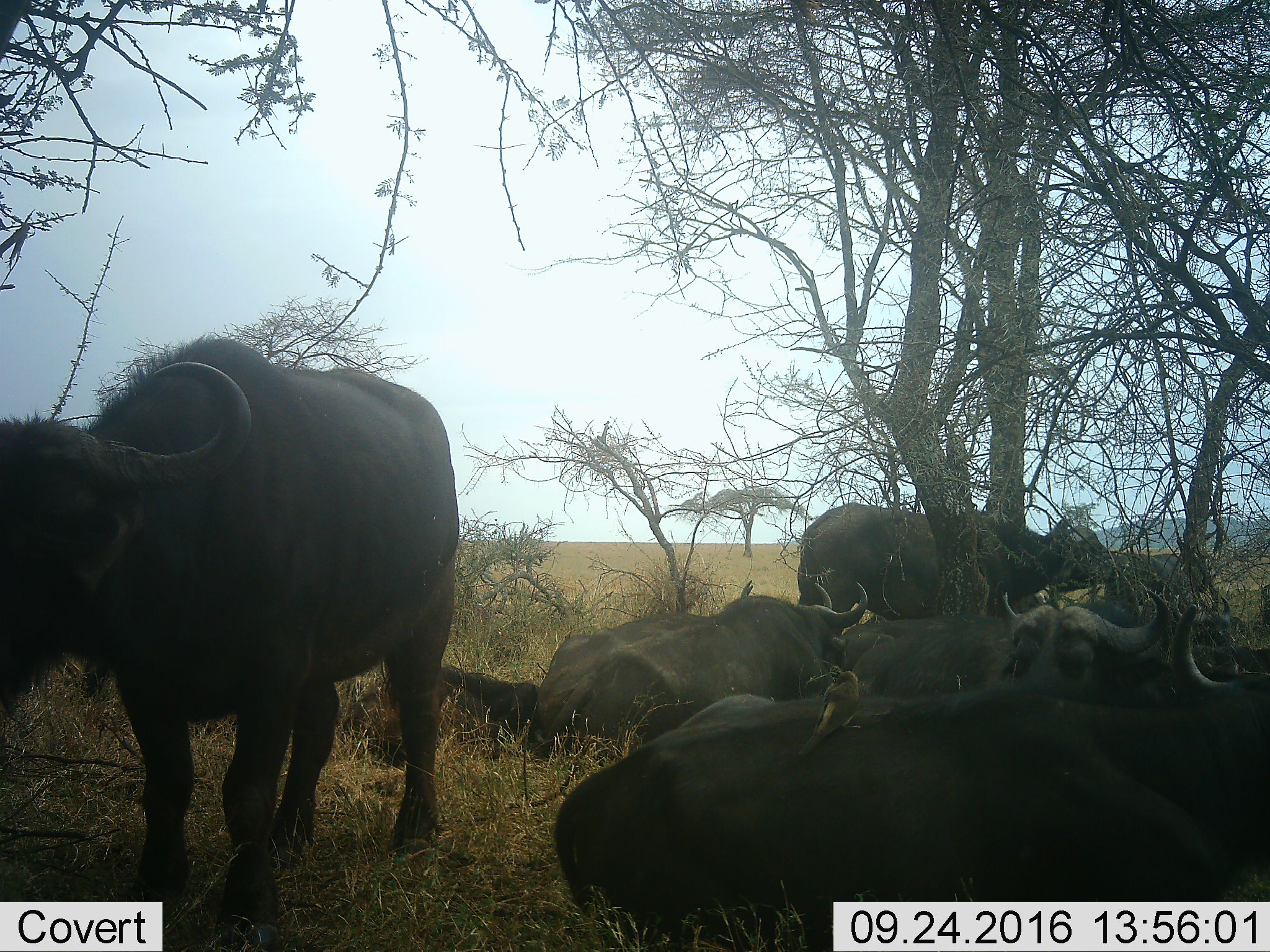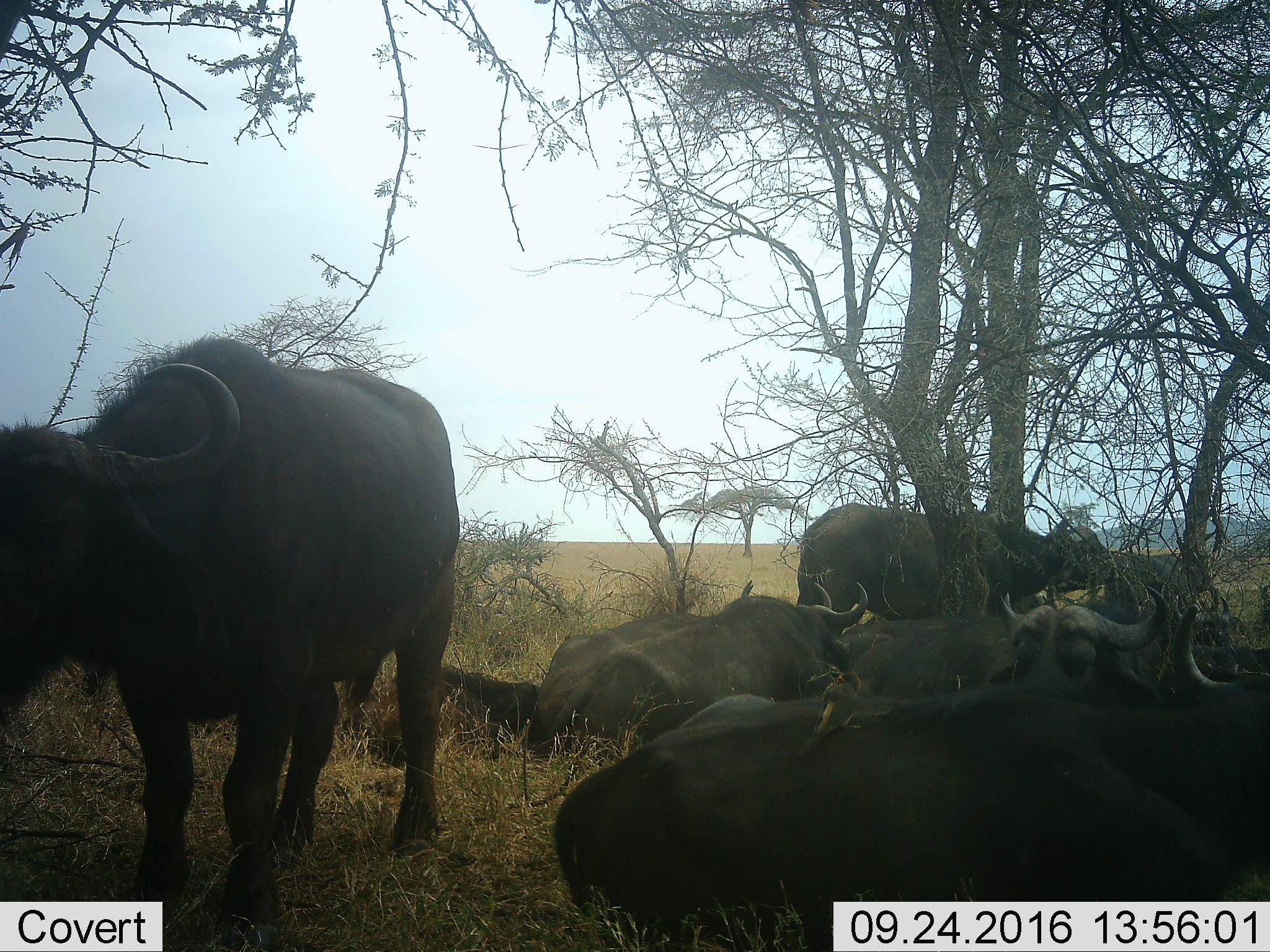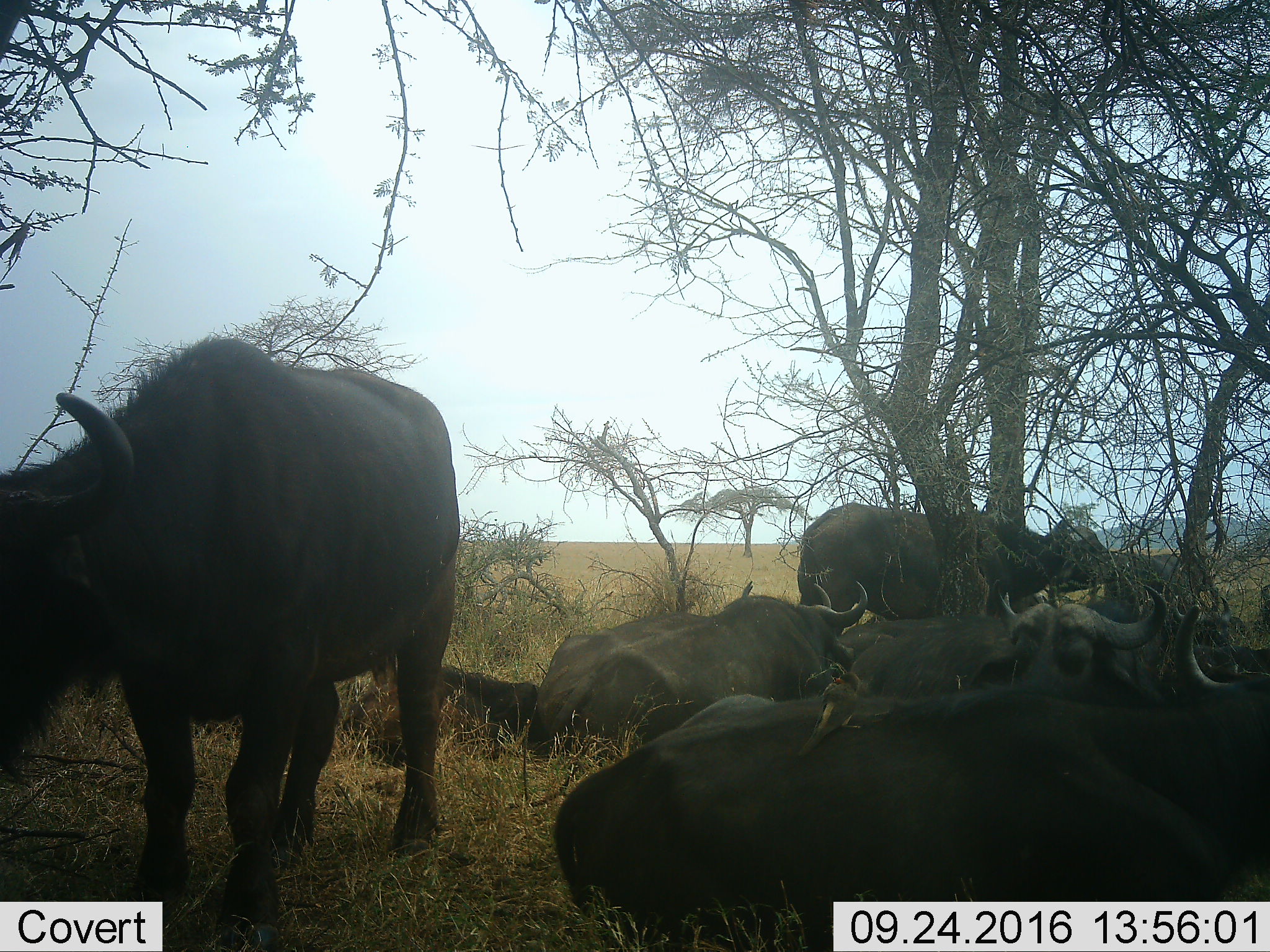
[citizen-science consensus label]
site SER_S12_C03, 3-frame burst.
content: unidentified animal